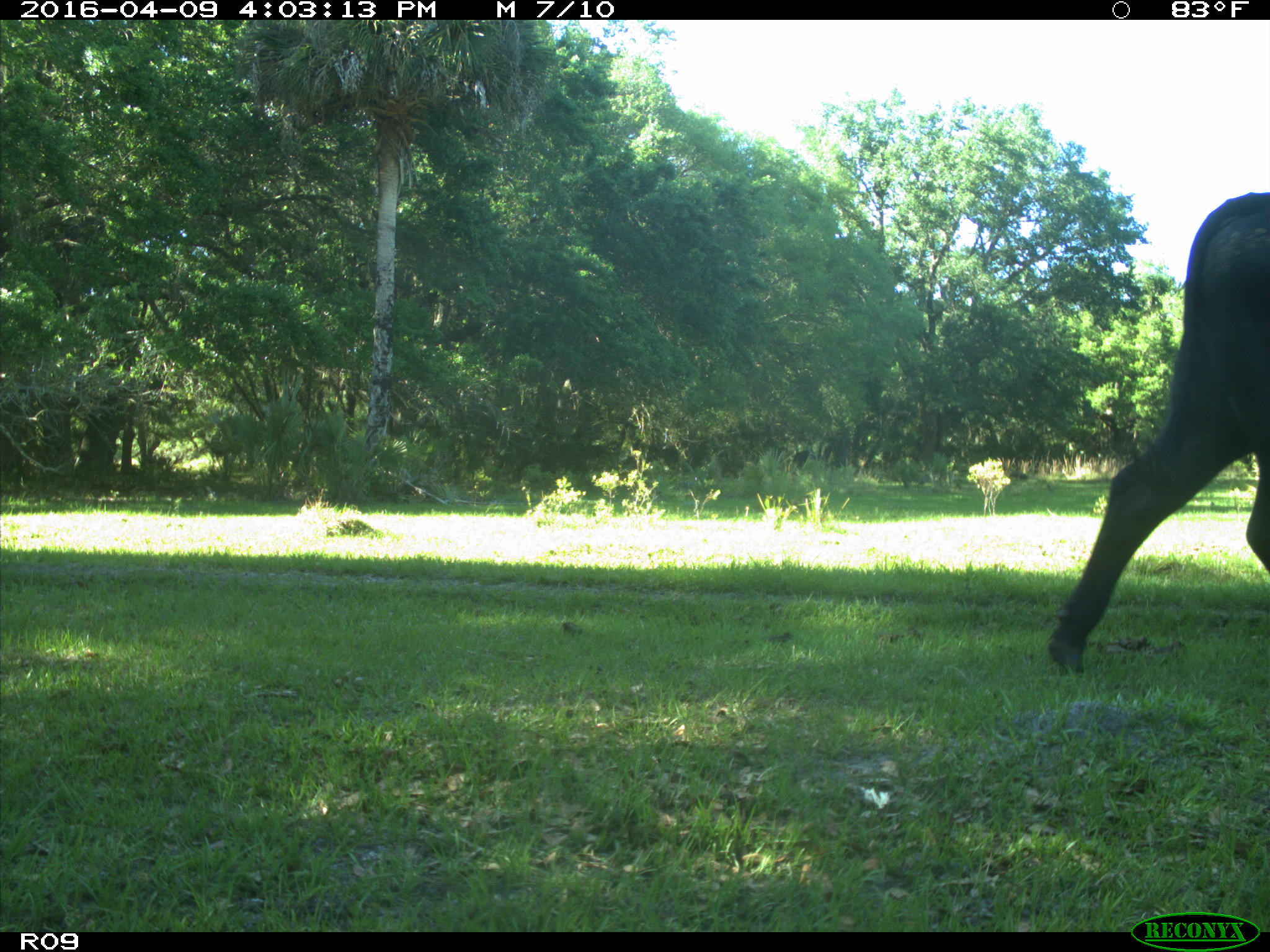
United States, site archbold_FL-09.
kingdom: Animalia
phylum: Chordata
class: Mammalia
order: Artiodactyla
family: Bovidae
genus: Bos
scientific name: Bos taurus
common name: domestic cow